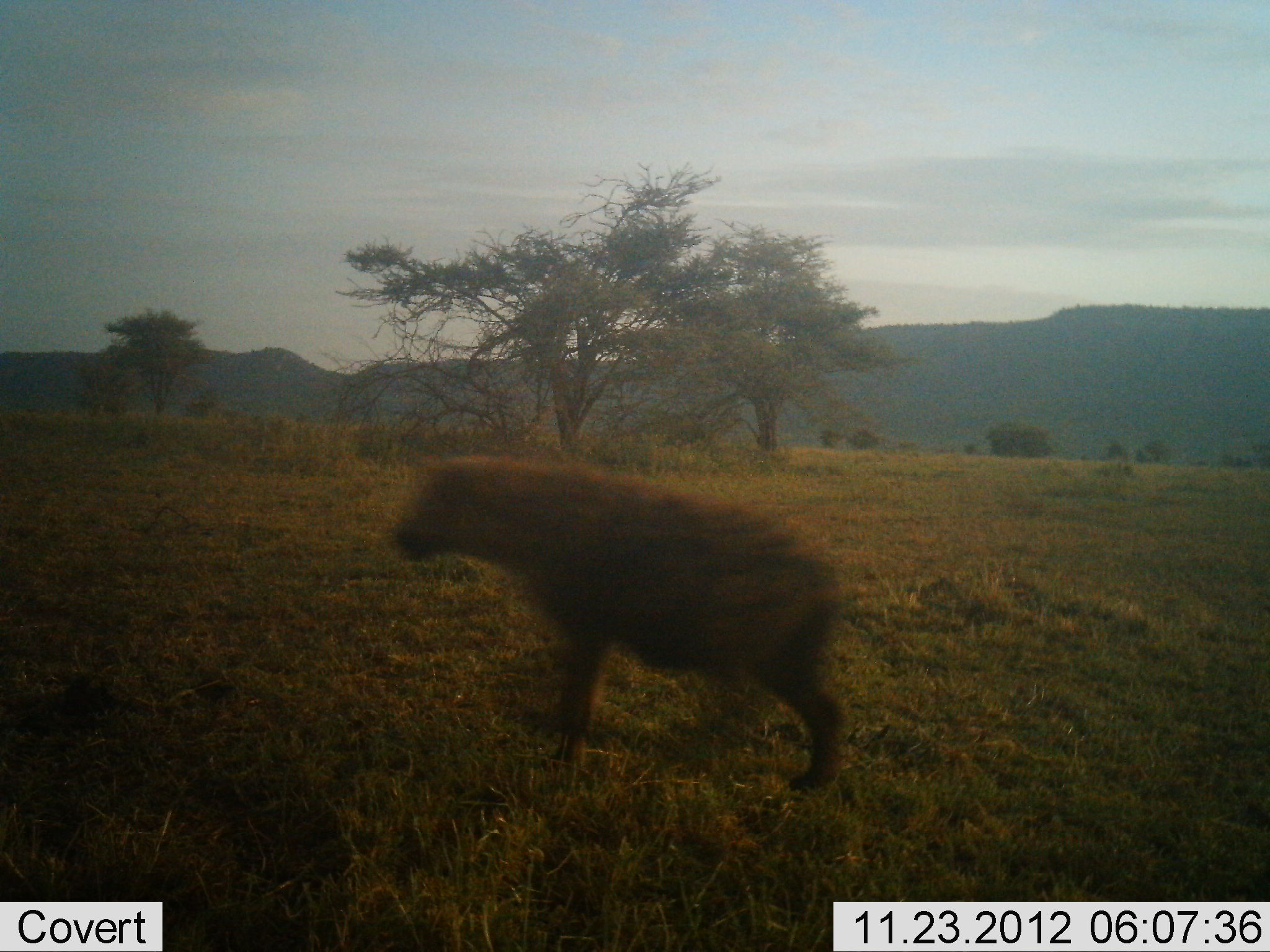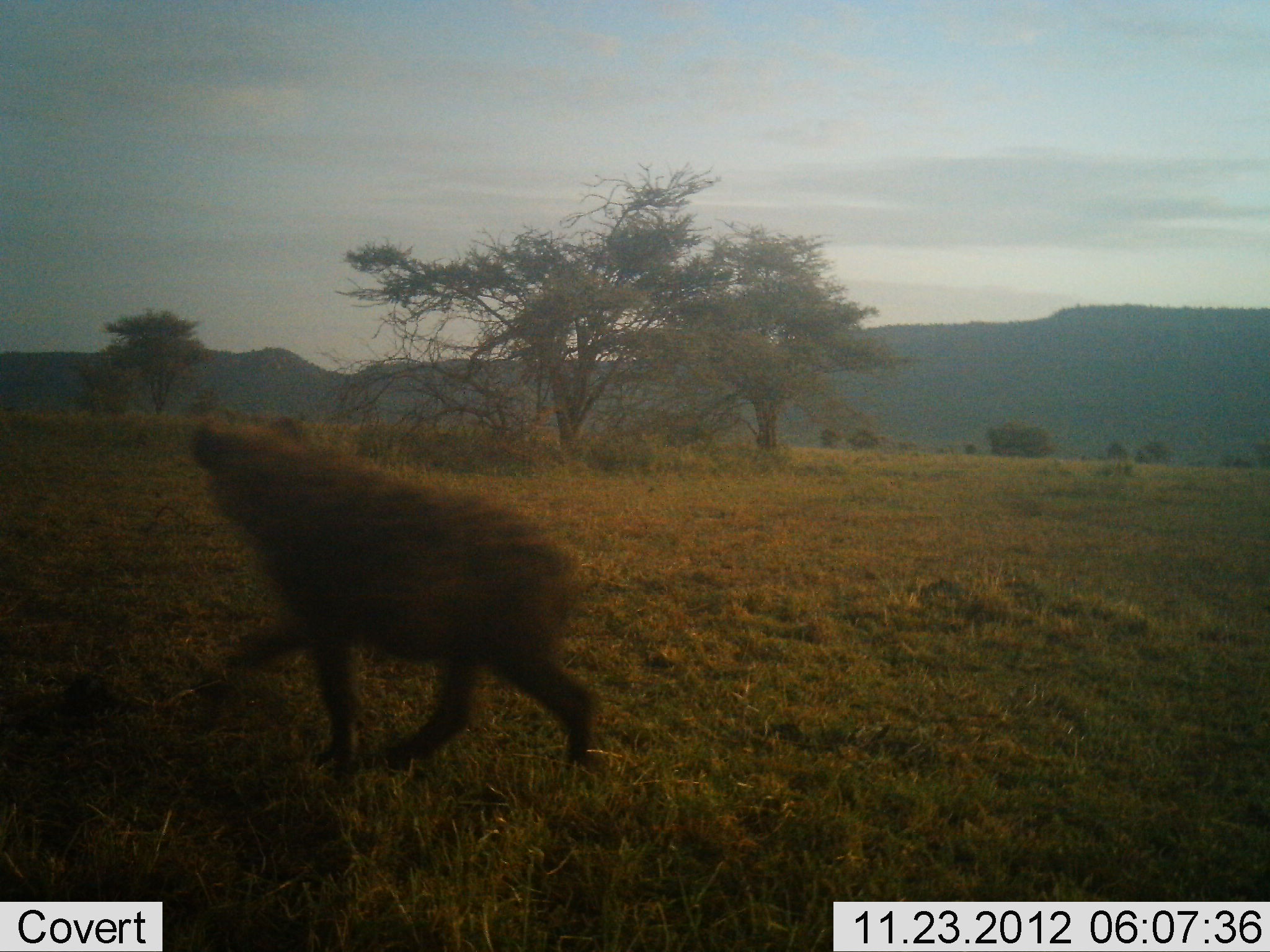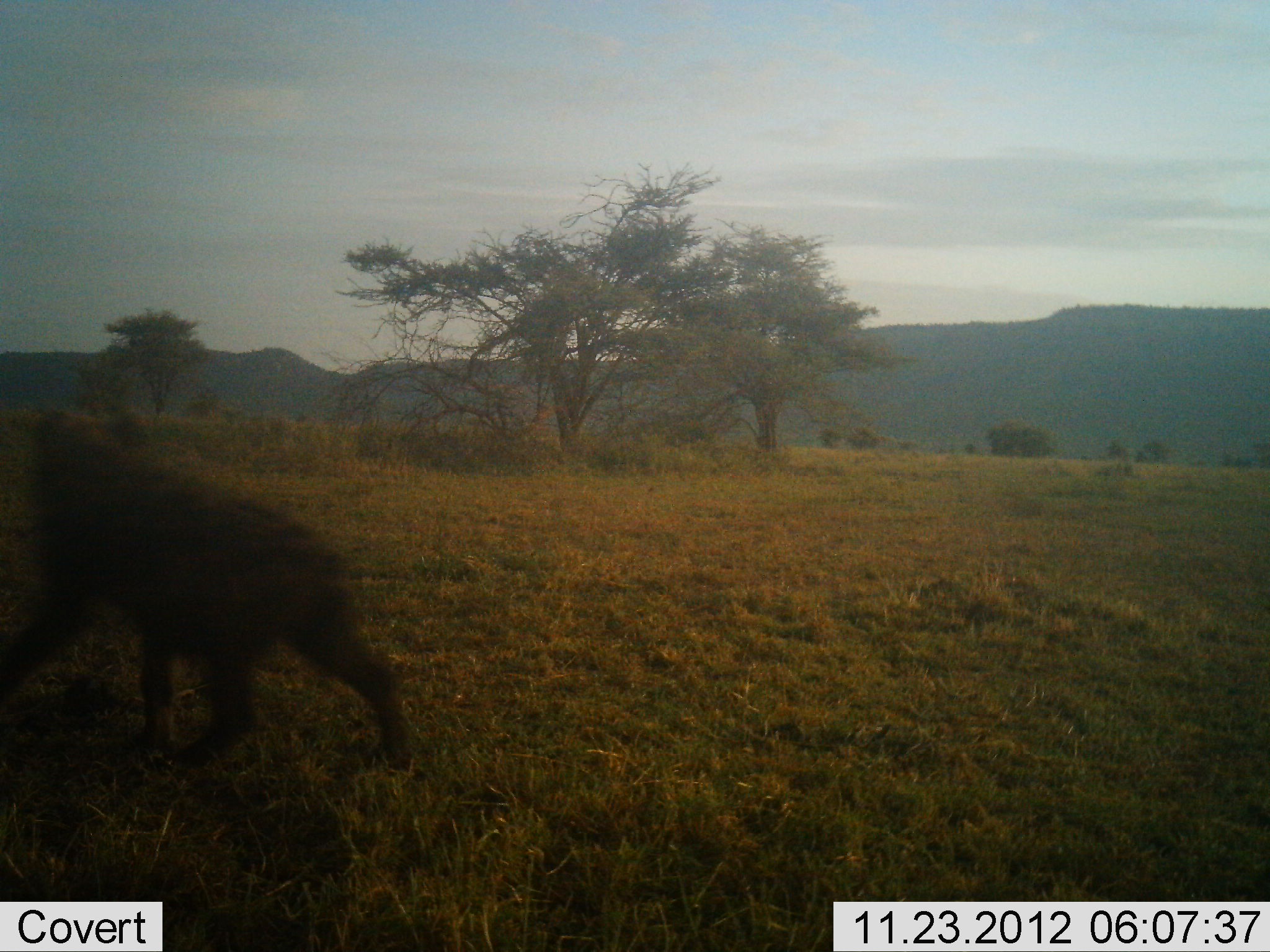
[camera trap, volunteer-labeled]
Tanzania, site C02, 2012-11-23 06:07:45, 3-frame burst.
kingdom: Animalia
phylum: Chordata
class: Mammalia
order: Carnivora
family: Hyaenidae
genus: Crocuta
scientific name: Crocuta crocuta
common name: spotted hyena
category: hyenaspotted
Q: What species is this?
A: Hyenaspotted (spotted hyena) (Crocuta crocuta).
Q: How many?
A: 1.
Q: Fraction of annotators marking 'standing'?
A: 6%.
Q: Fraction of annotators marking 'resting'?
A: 3%.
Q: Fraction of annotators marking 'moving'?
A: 94%.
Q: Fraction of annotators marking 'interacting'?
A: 0%.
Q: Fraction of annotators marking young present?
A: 0%.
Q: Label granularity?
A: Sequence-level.